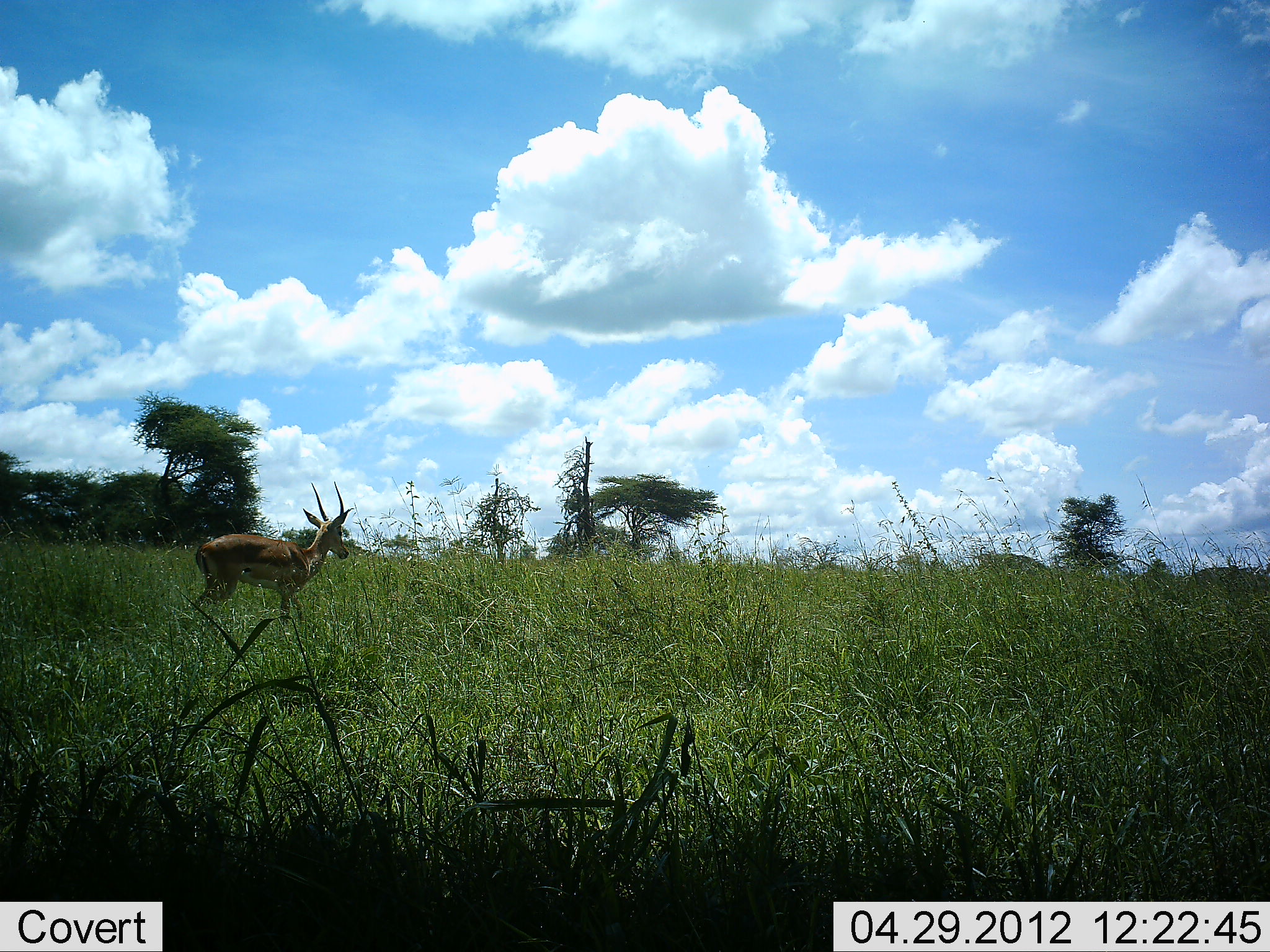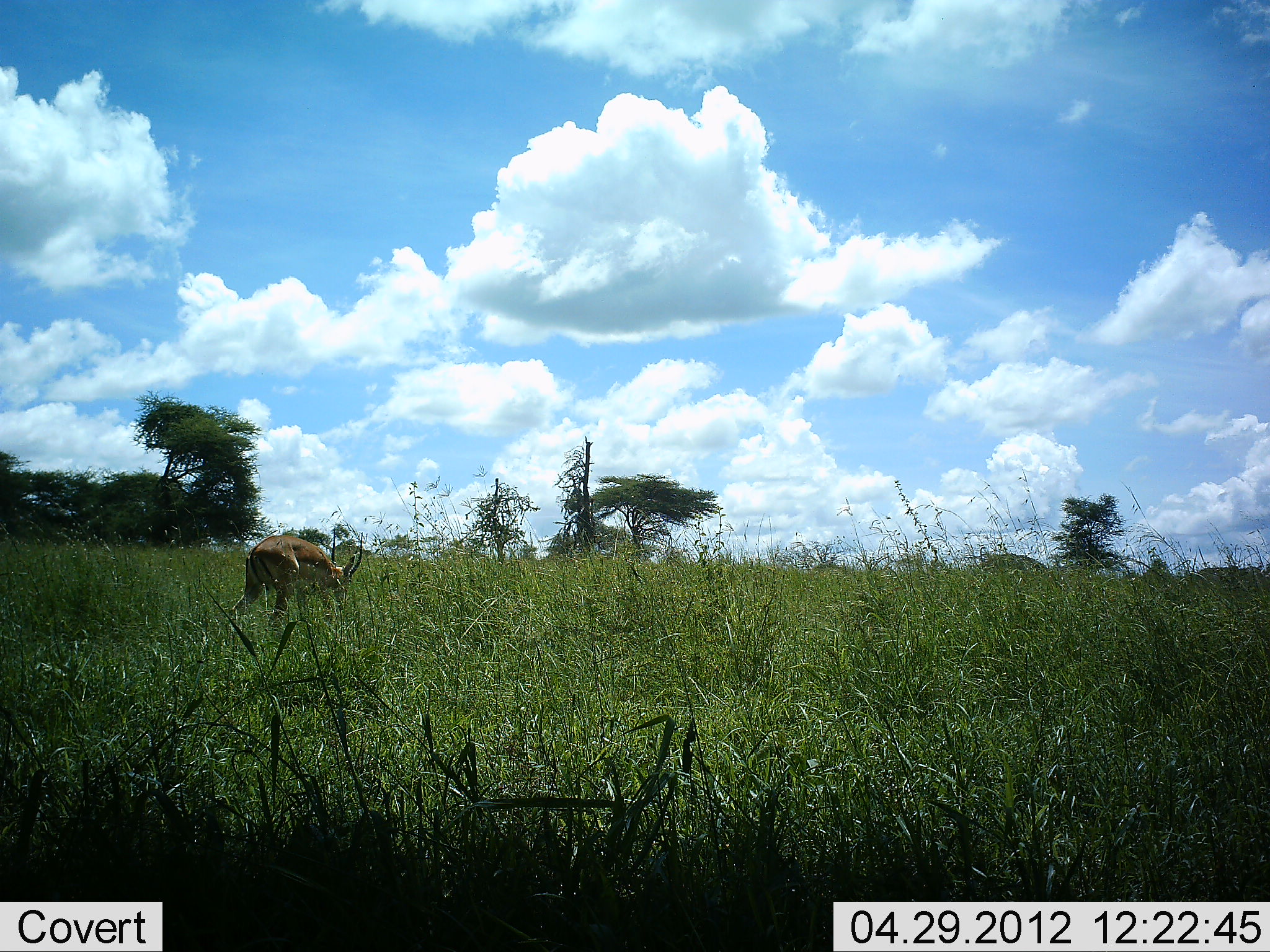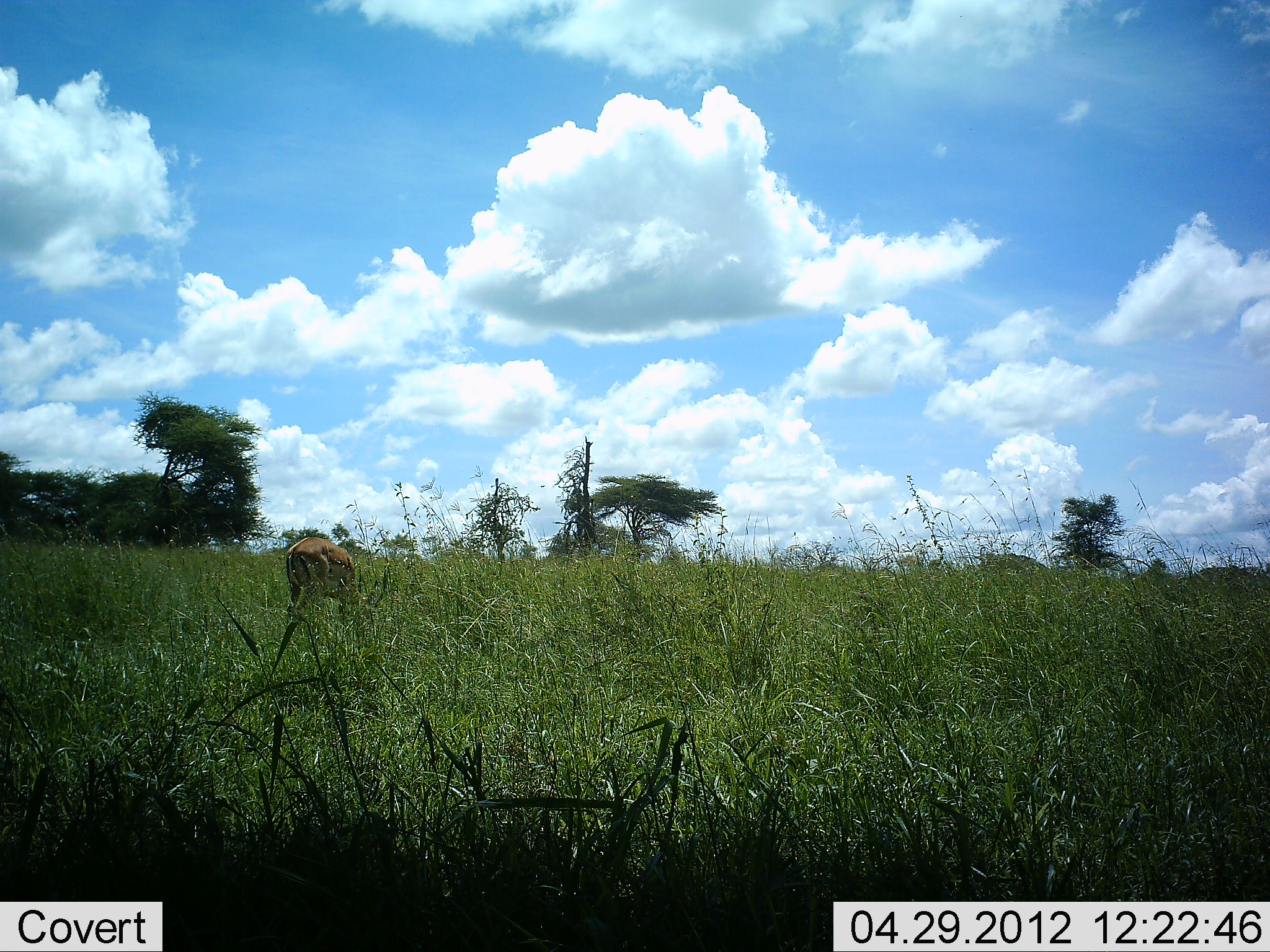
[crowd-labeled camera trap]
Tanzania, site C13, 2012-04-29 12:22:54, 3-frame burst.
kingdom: Animalia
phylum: Chordata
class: Mammalia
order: Artiodactyla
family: Bovidae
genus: Nanger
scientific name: Nanger granti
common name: grant's gazelle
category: gazellegrants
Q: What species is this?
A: Gazellegrants (grant's gazelle) (Nanger granti).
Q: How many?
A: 1.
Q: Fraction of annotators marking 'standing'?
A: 8%.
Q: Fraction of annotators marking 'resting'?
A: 0%.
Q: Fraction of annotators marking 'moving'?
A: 50%.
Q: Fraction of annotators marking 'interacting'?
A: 0%.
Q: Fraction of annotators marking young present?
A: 0%.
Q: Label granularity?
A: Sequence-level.